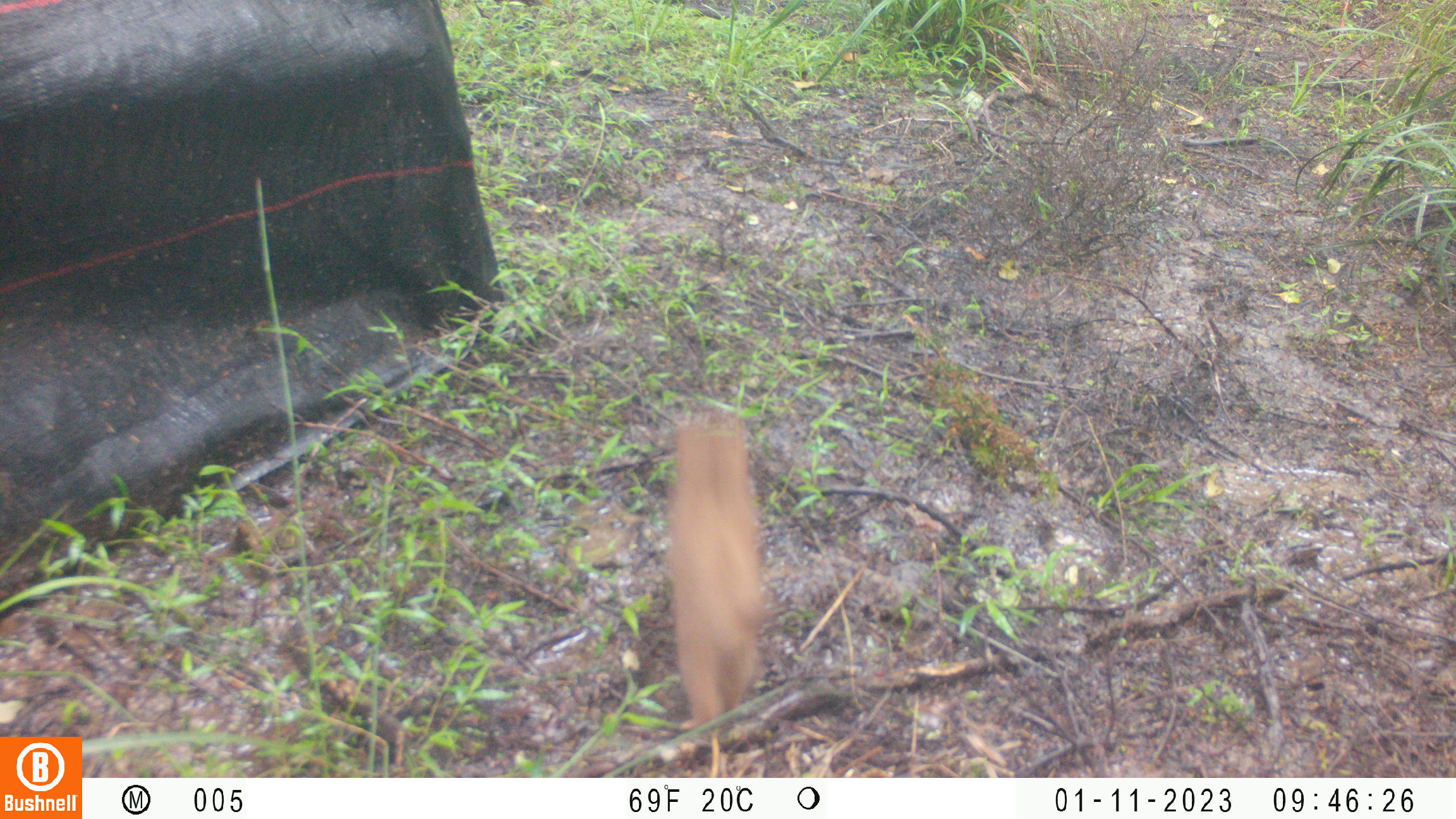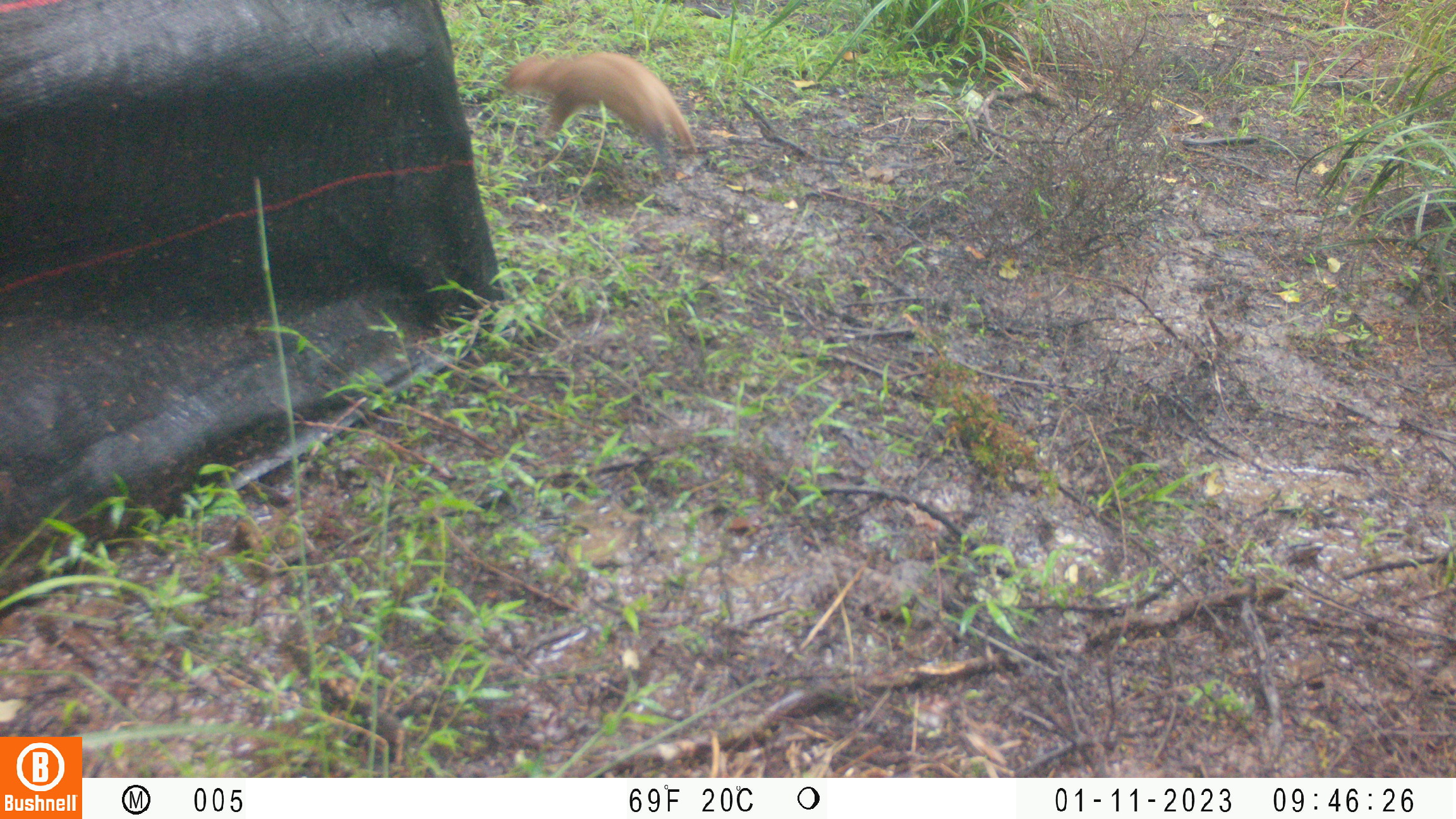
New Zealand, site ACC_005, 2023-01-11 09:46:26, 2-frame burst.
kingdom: Animalia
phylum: Chordata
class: Mammalia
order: Carnivora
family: Mustelidae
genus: Mustela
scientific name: Mustela erminea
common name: stoat